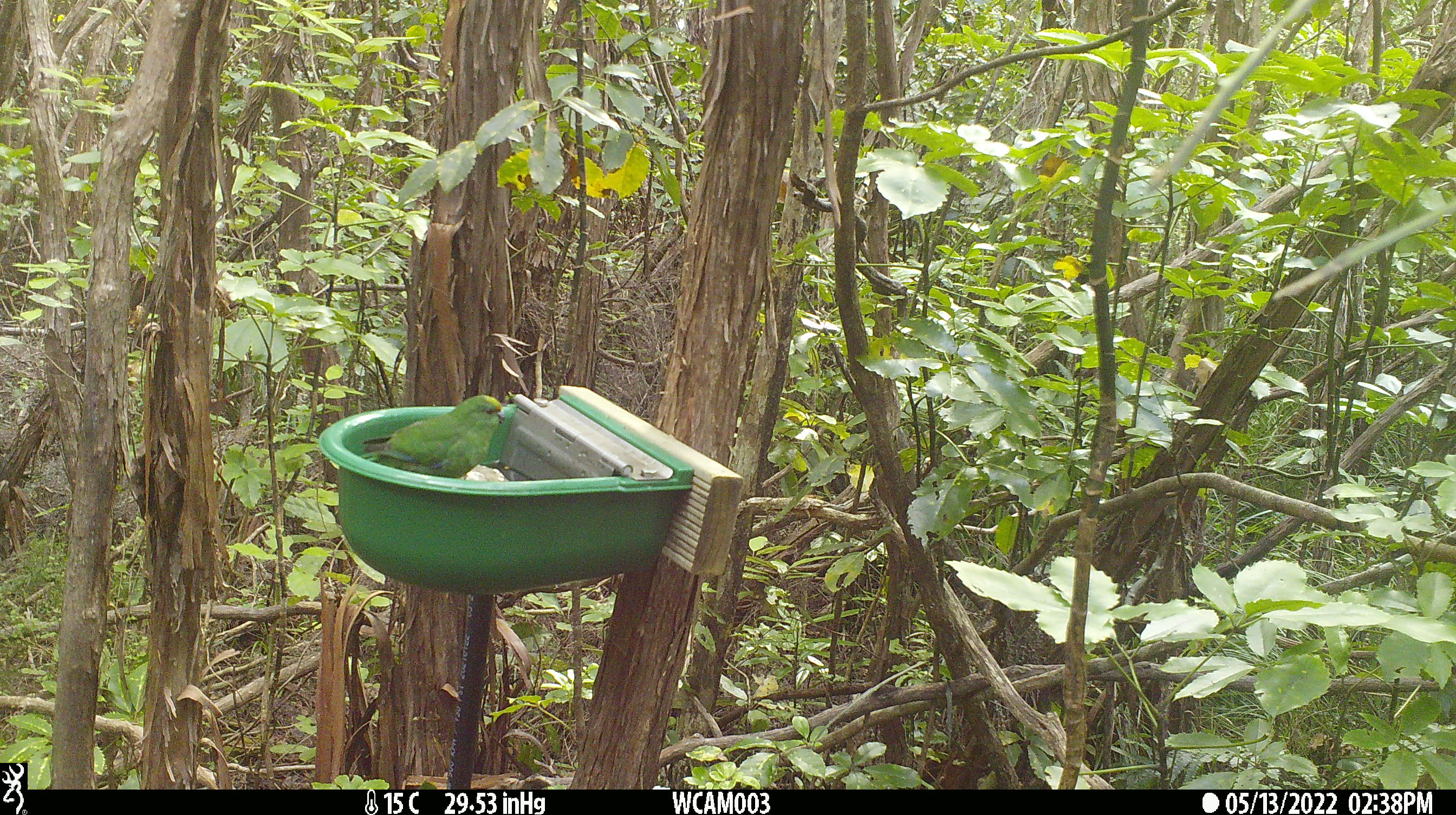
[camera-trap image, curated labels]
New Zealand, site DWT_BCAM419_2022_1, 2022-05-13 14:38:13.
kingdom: Animalia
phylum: Chordata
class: Aves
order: Psittaciformes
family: Psittaculidae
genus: Cyanoramphus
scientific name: Cyanoramphus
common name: parakeet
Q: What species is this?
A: Parakeet (Cyanoramphus).